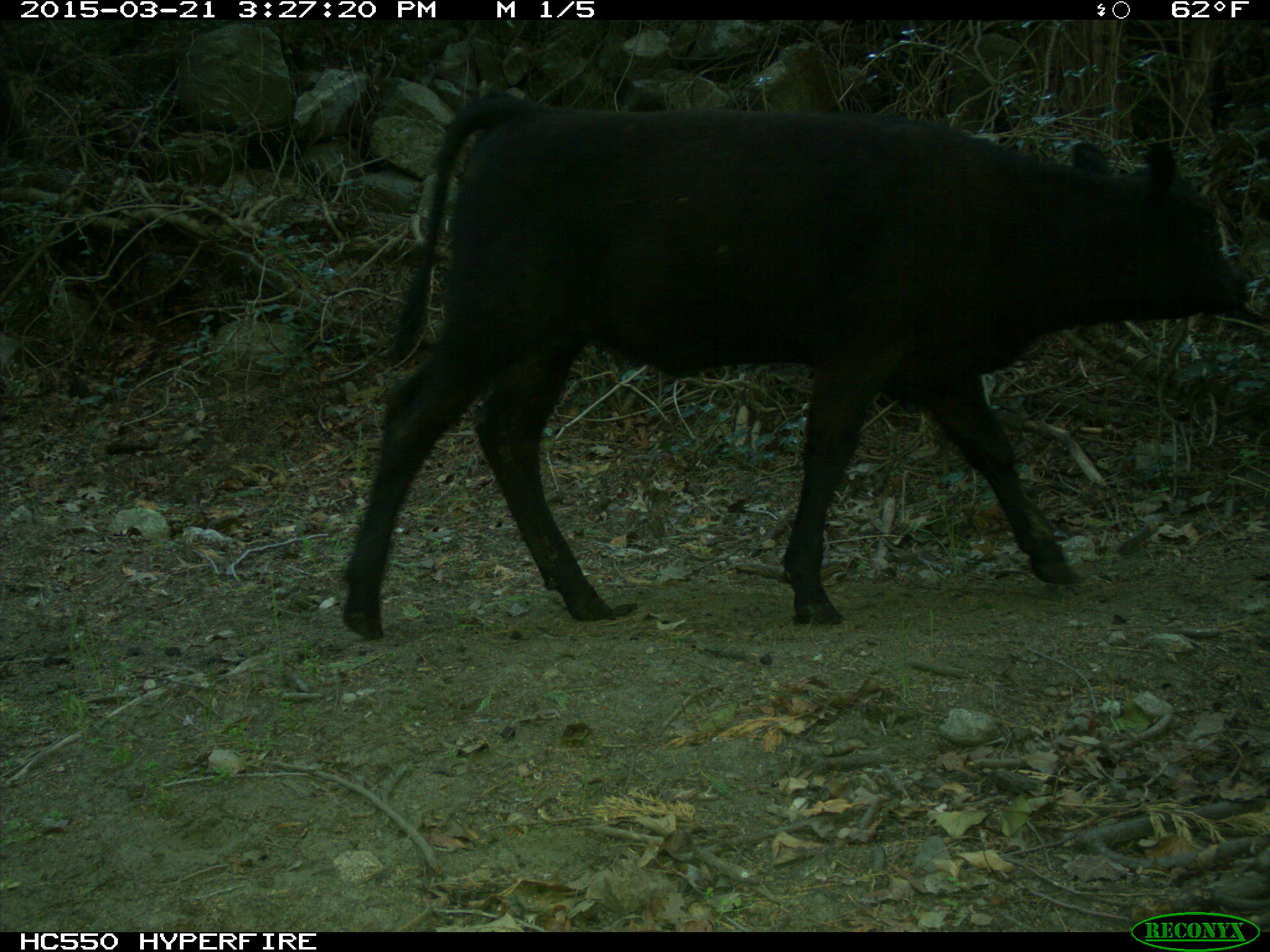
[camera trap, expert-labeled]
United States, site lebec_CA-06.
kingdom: Animalia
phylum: Chordata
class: Mammalia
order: Artiodactyla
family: Bovidae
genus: Bos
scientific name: Bos taurus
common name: domestic cow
Bos taurus (domestic cow).